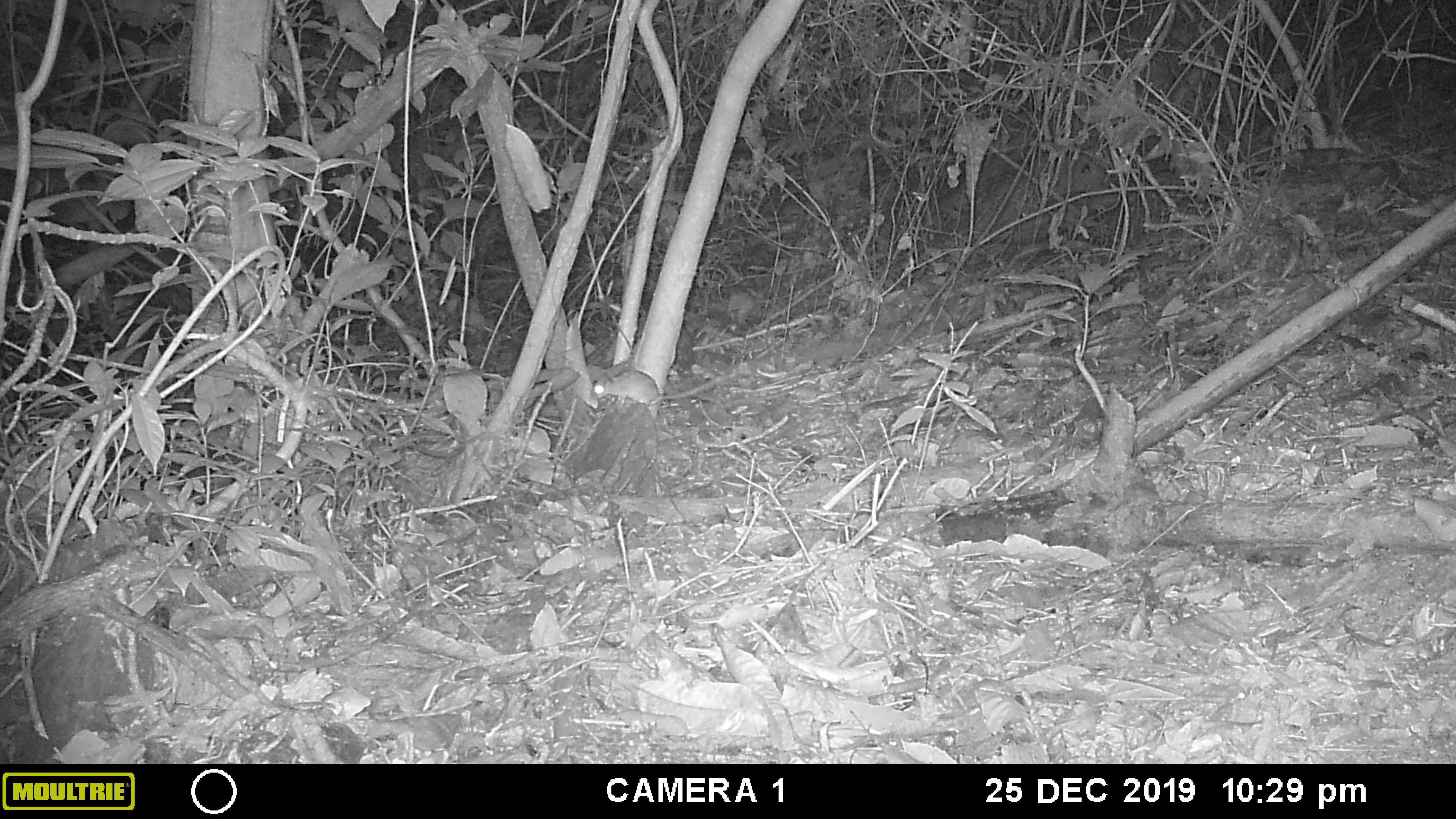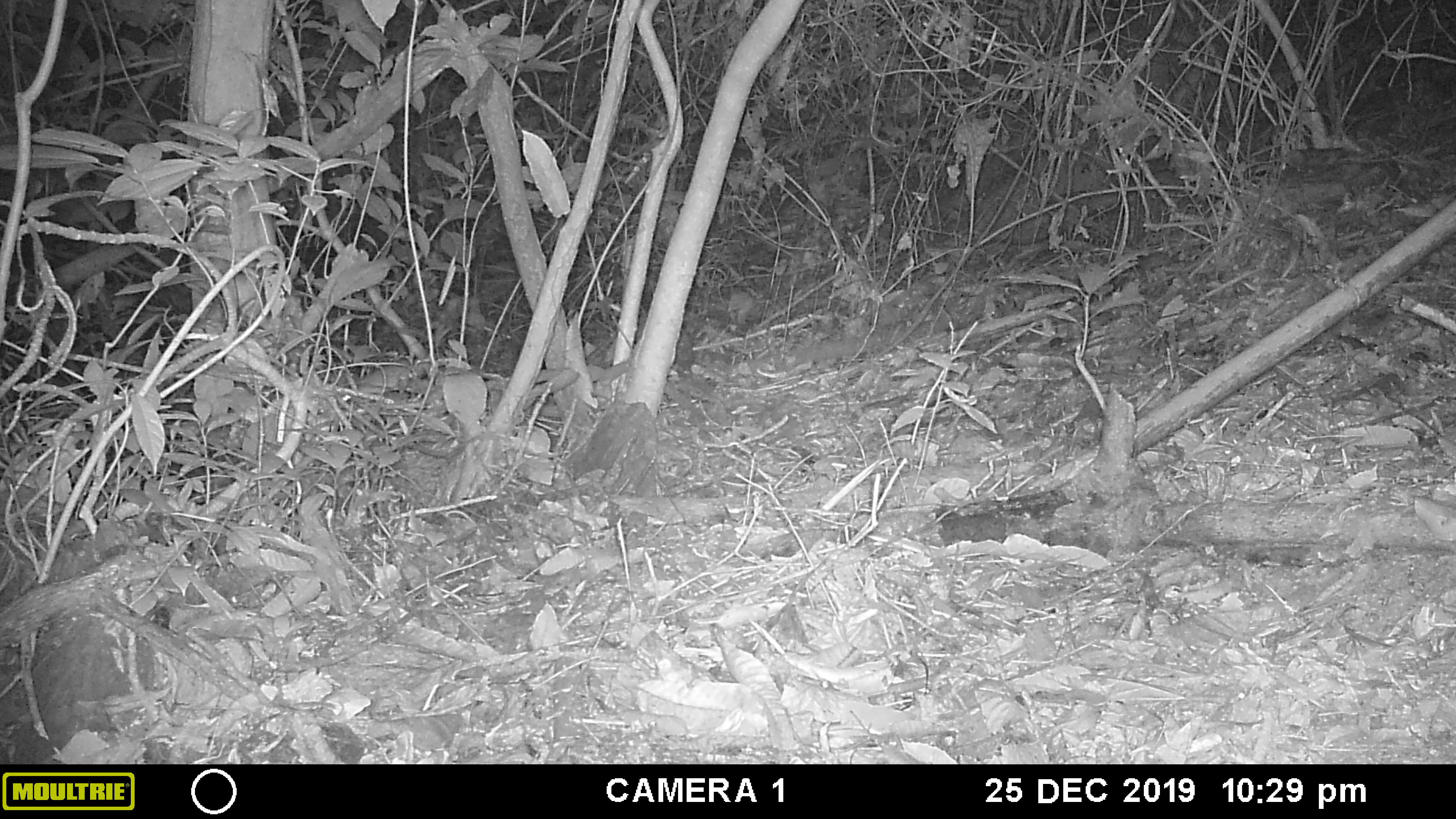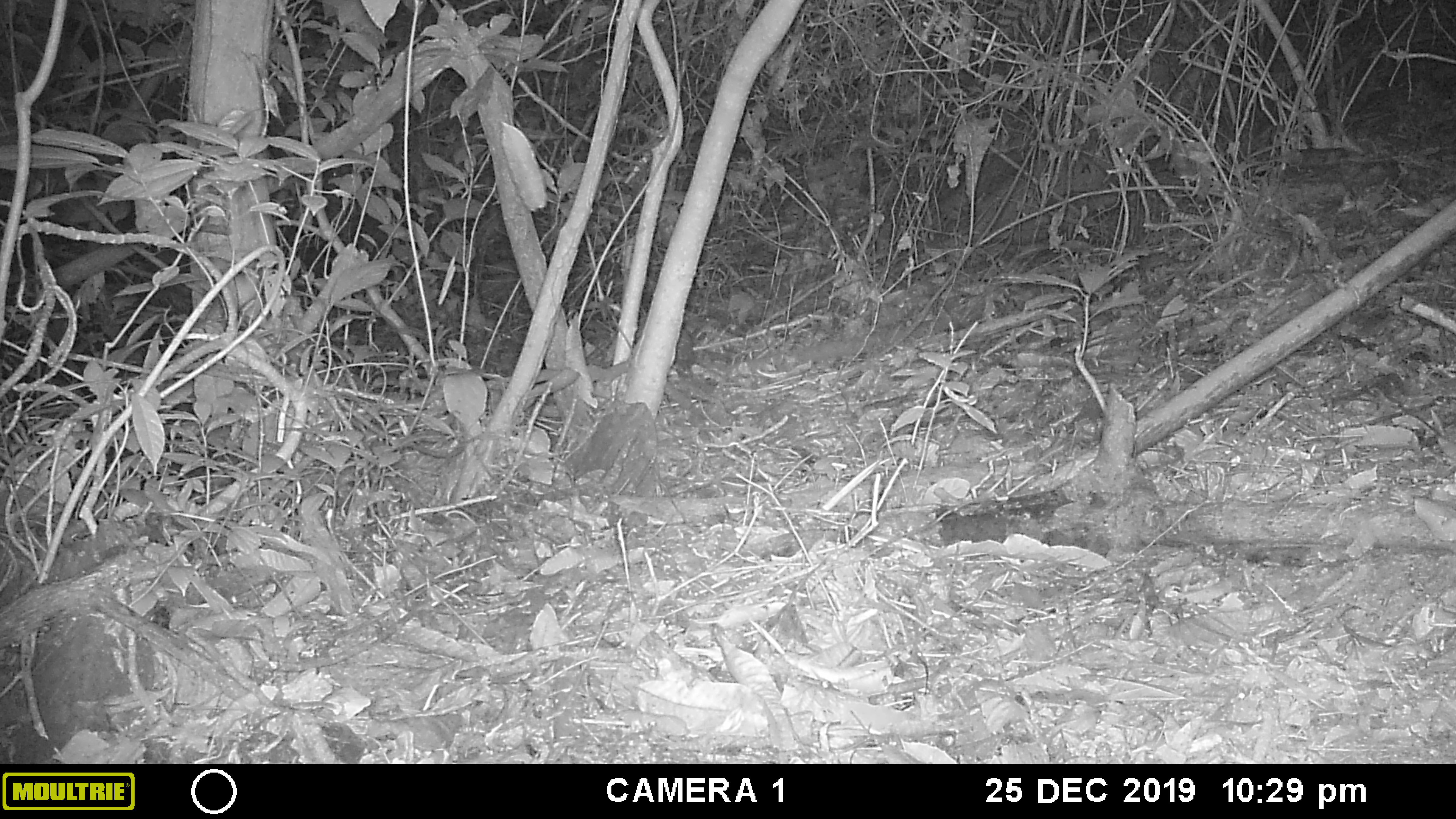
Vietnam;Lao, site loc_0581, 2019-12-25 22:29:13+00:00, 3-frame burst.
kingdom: Animalia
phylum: Chordata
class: Mammalia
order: Rodentia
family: Muridae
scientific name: Muridae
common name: old-world mice and rats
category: unidentified murid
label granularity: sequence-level